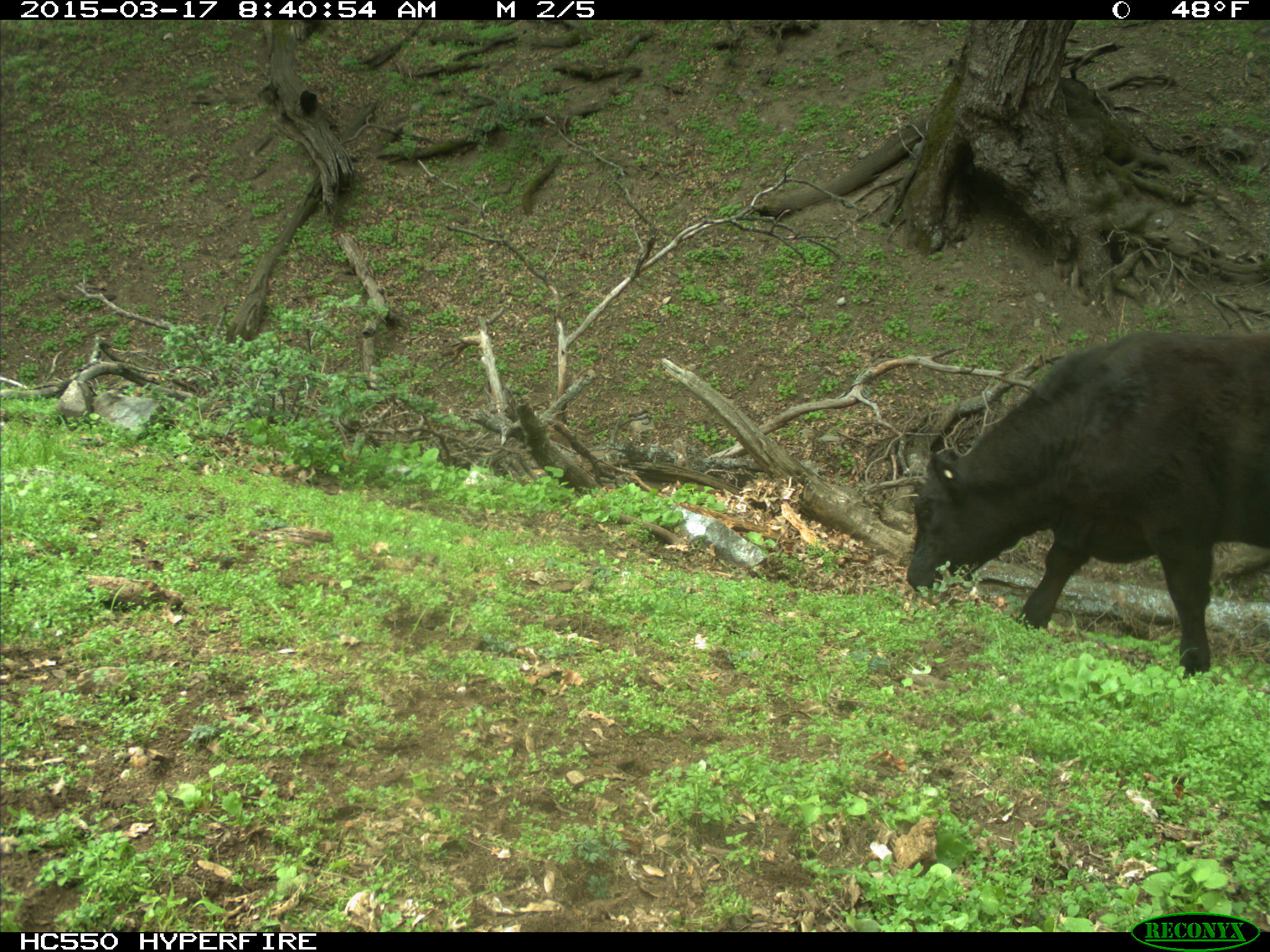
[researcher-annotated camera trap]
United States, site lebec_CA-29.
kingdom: Animalia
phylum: Chordata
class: Mammalia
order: Artiodactyla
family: Bovidae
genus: Bos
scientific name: Bos taurus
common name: domestic cow